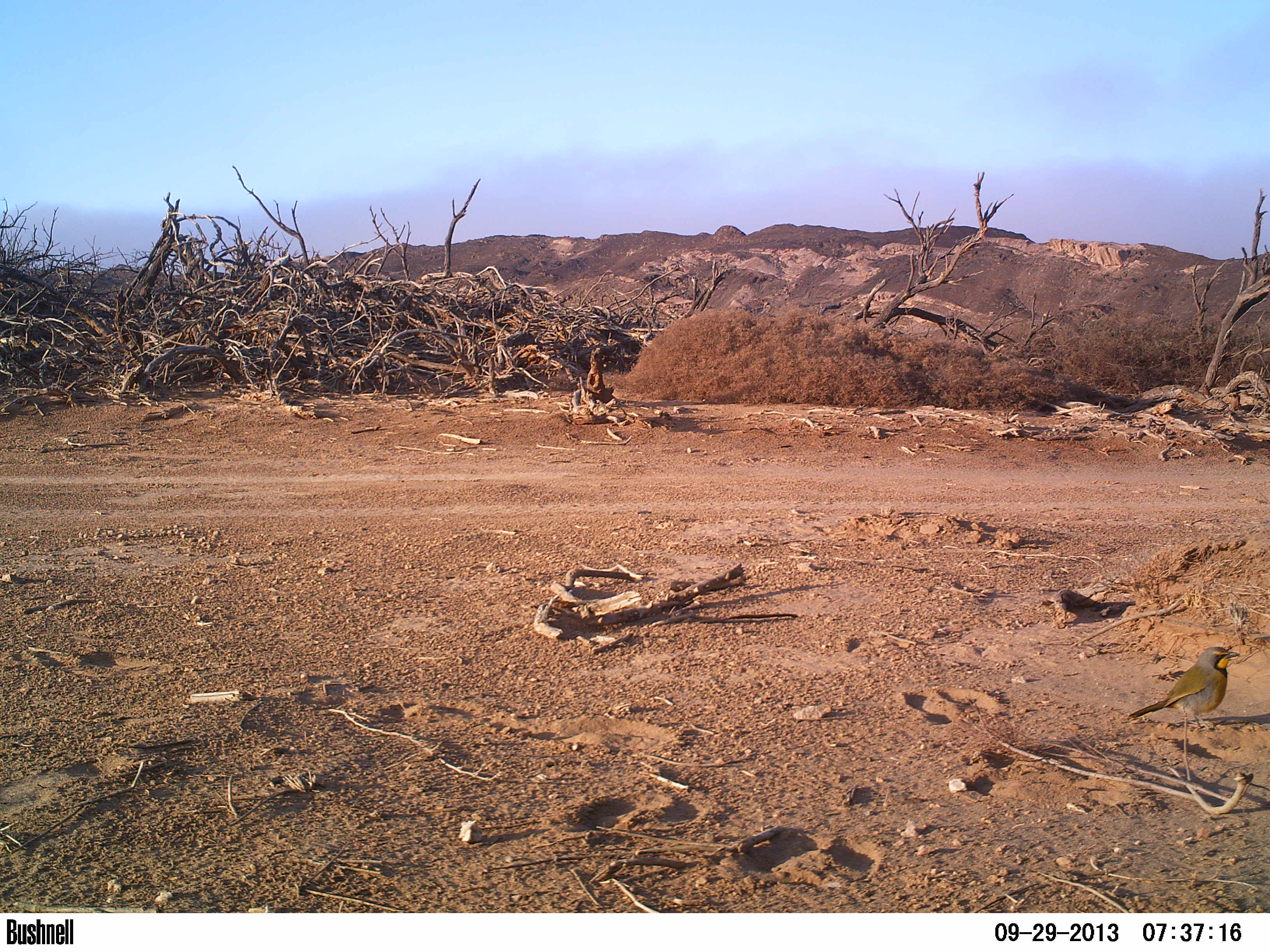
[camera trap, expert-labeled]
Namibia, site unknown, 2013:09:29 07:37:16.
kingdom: Animalia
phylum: Chordata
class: Aves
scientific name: Aves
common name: birds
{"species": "Aves (birds)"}